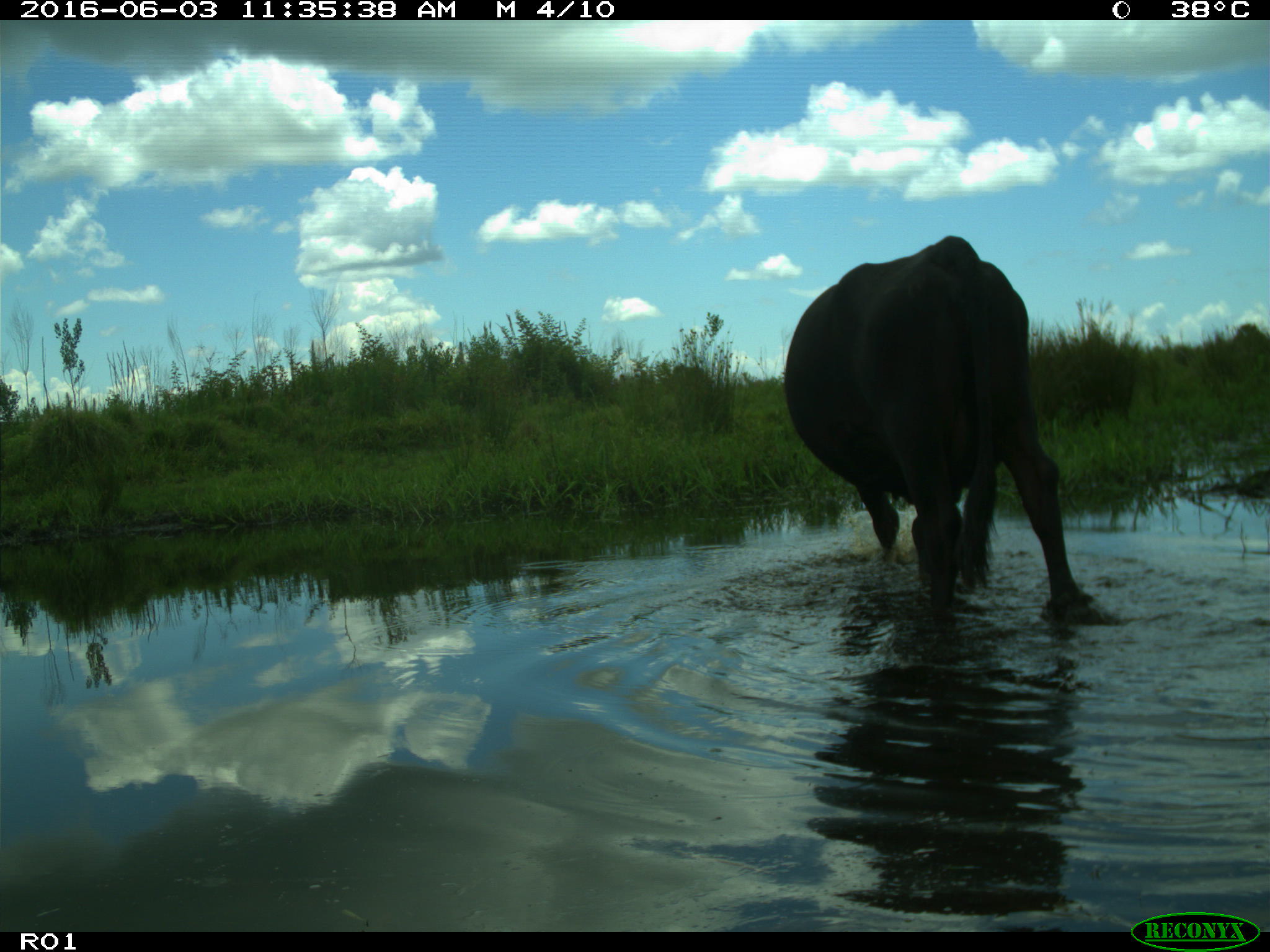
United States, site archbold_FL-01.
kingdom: Animalia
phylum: Chordata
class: Mammalia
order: Artiodactyla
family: Bovidae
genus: Bos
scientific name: Bos taurus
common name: domestic cow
Bos taurus (domestic cow).